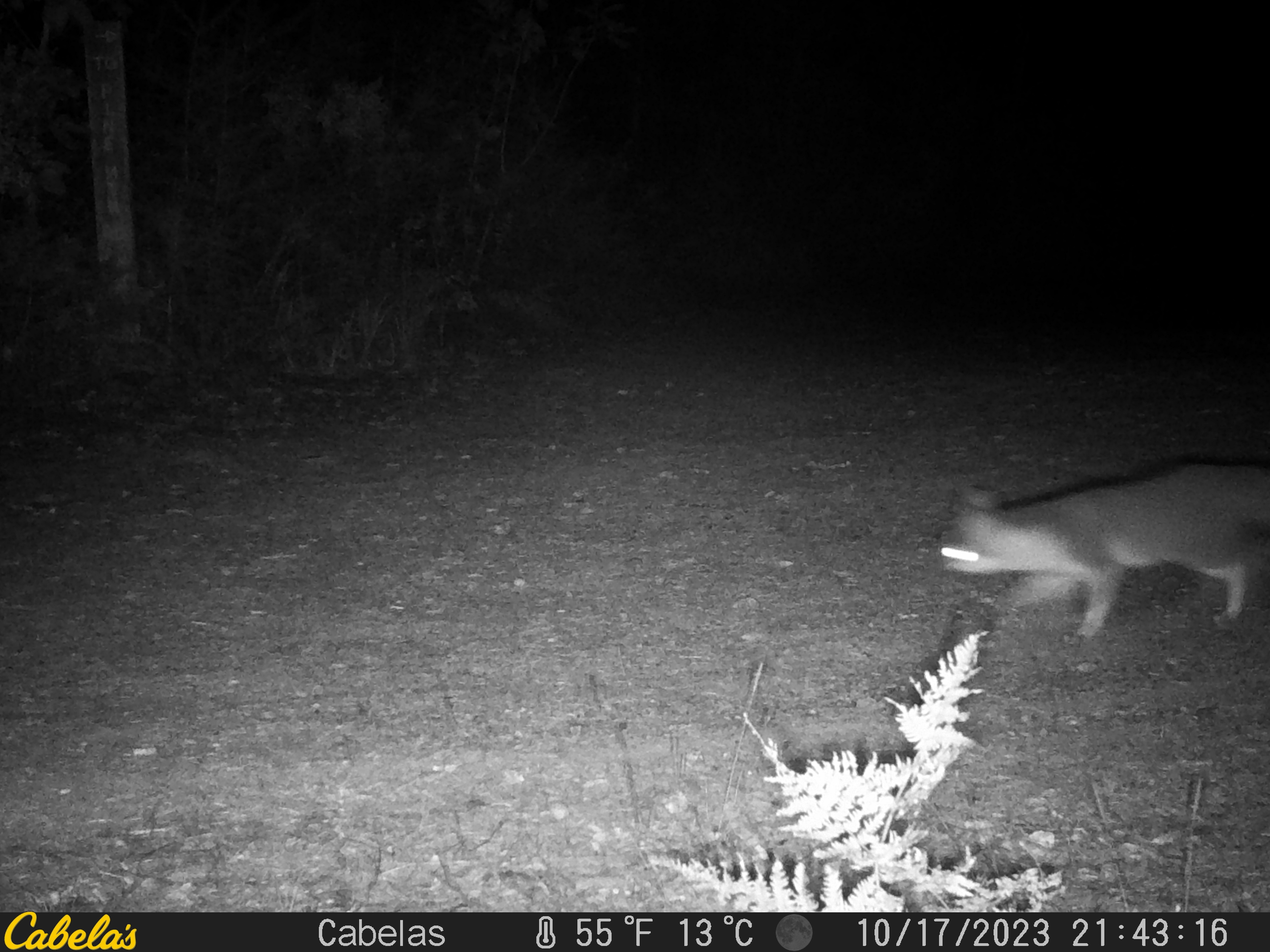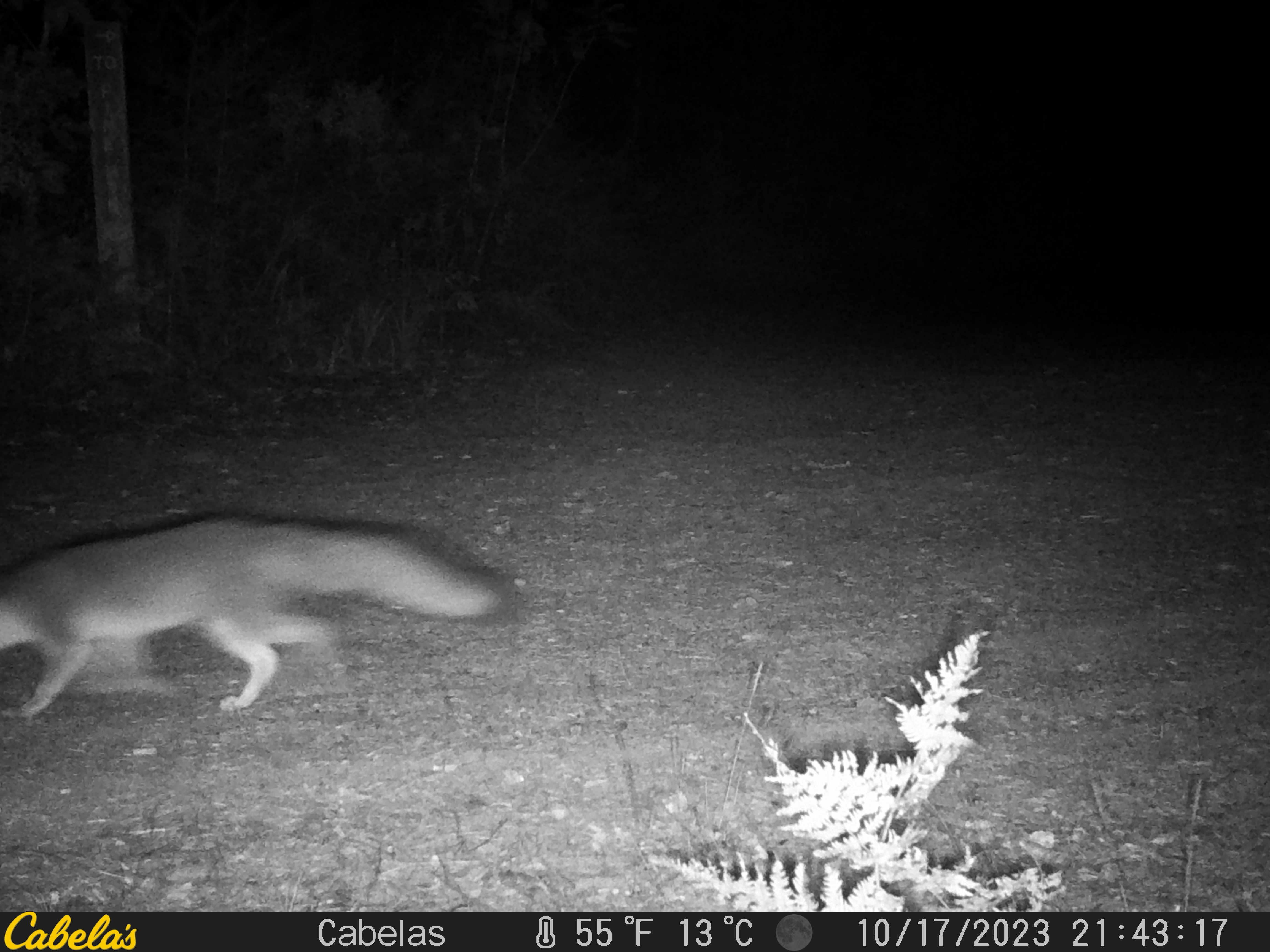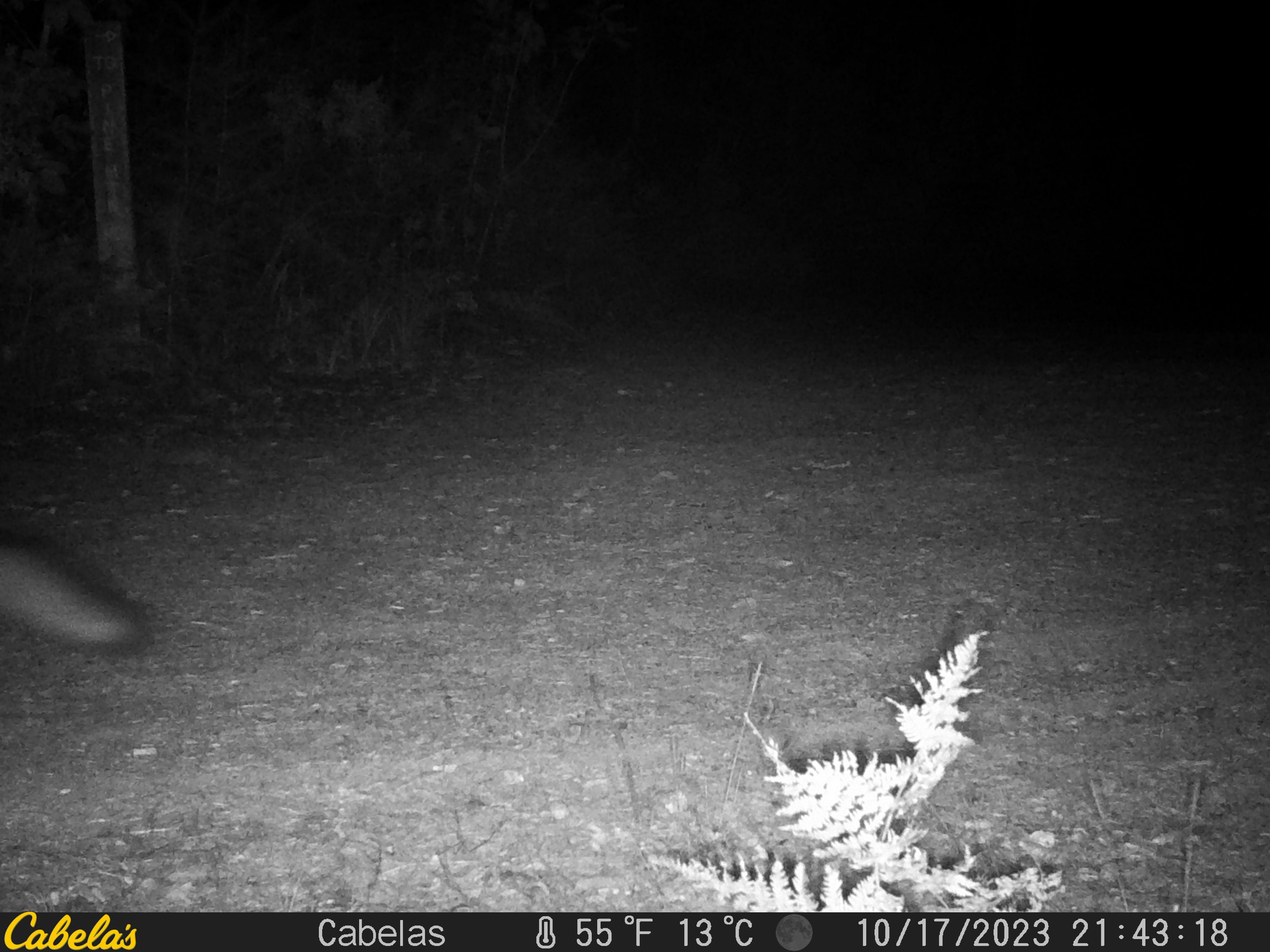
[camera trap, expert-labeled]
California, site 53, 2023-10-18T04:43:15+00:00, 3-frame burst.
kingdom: Animalia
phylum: Chordata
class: Mammalia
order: Carnivora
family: Canidae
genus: Urocyon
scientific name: Urocyon cinereoargenteus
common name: gray fox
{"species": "gray fox (Urocyon cinereoargenteus)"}